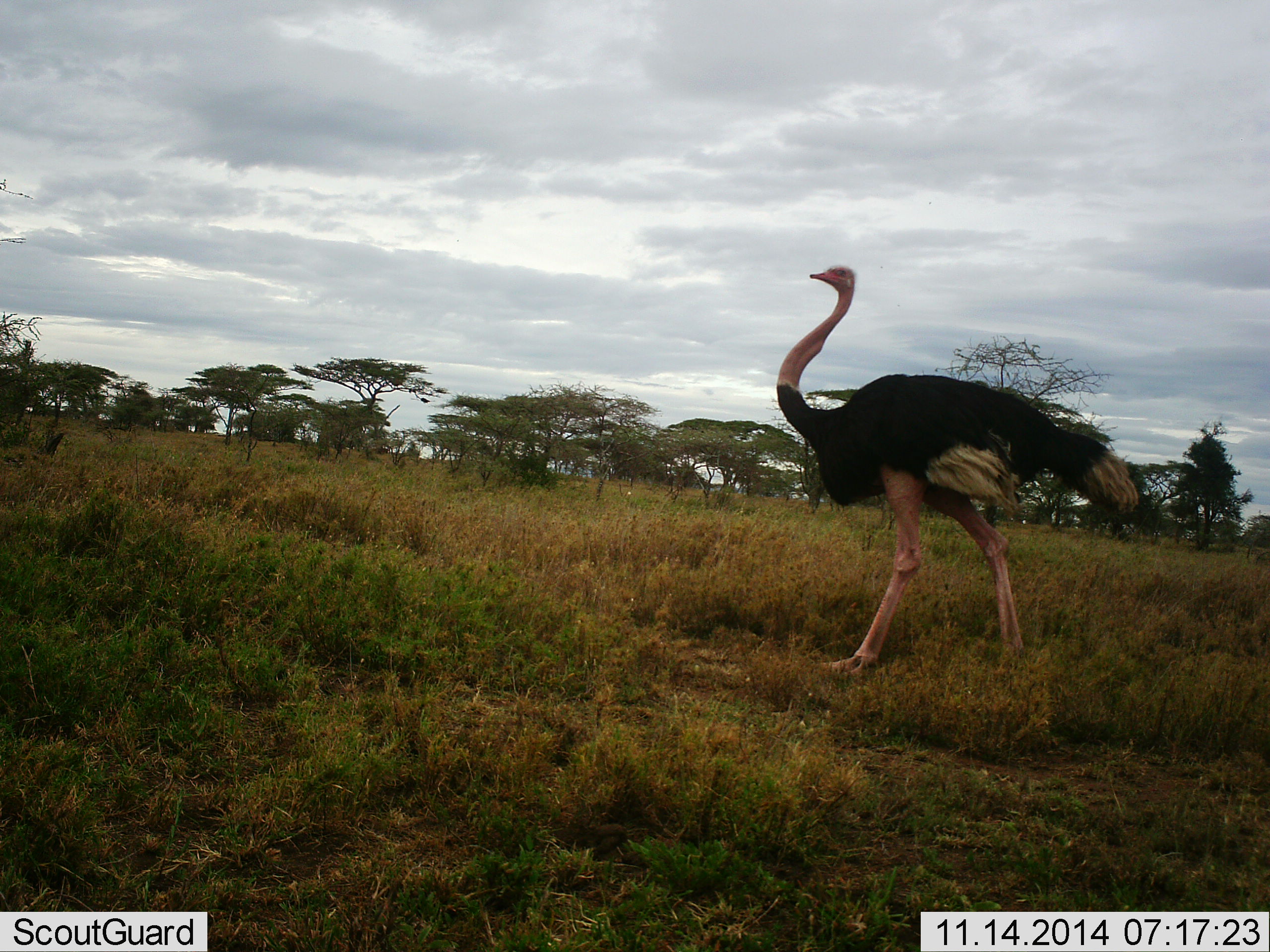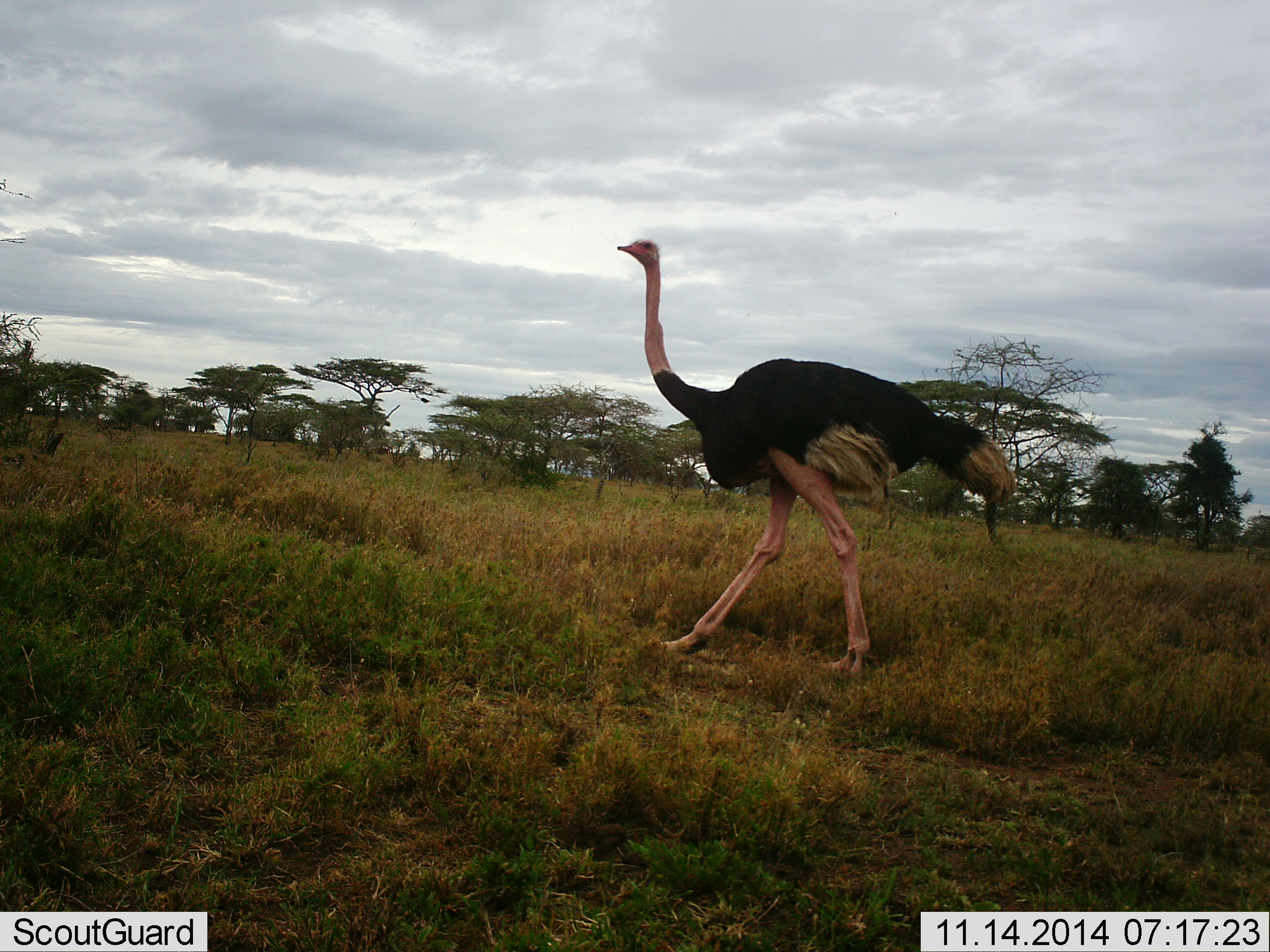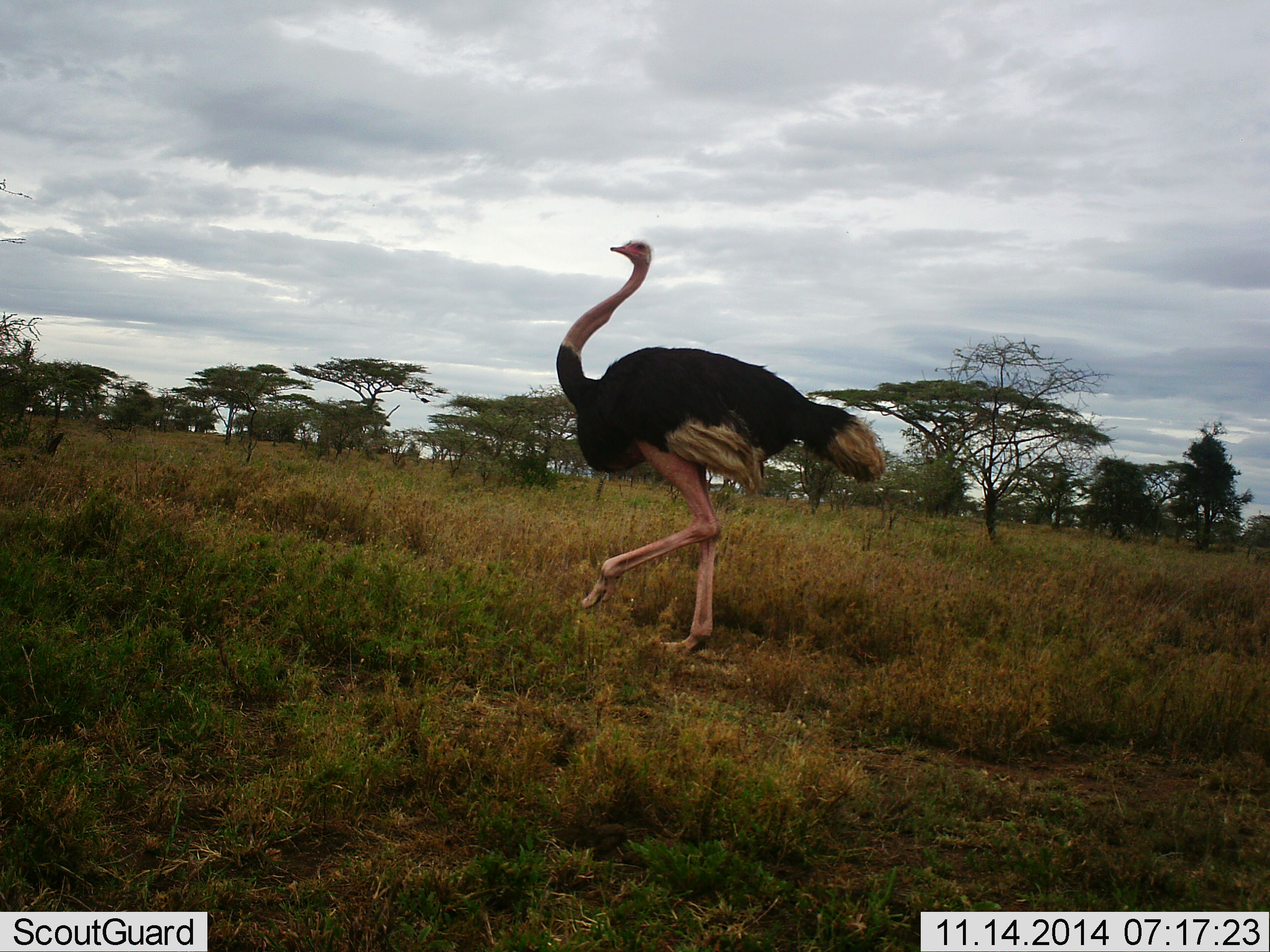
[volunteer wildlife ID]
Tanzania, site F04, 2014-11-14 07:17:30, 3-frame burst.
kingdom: Animalia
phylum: Chordata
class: Aves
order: Struthioniformes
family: Struthionidae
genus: Struthio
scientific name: Struthio camelus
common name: ostrich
Ostrich (Struthio camelus), count 1. Behavior (volunteer vote fractions): standing 11%, resting 0%, moving 89%, interacting 0%. Young present (vote fraction): 0%. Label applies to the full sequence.